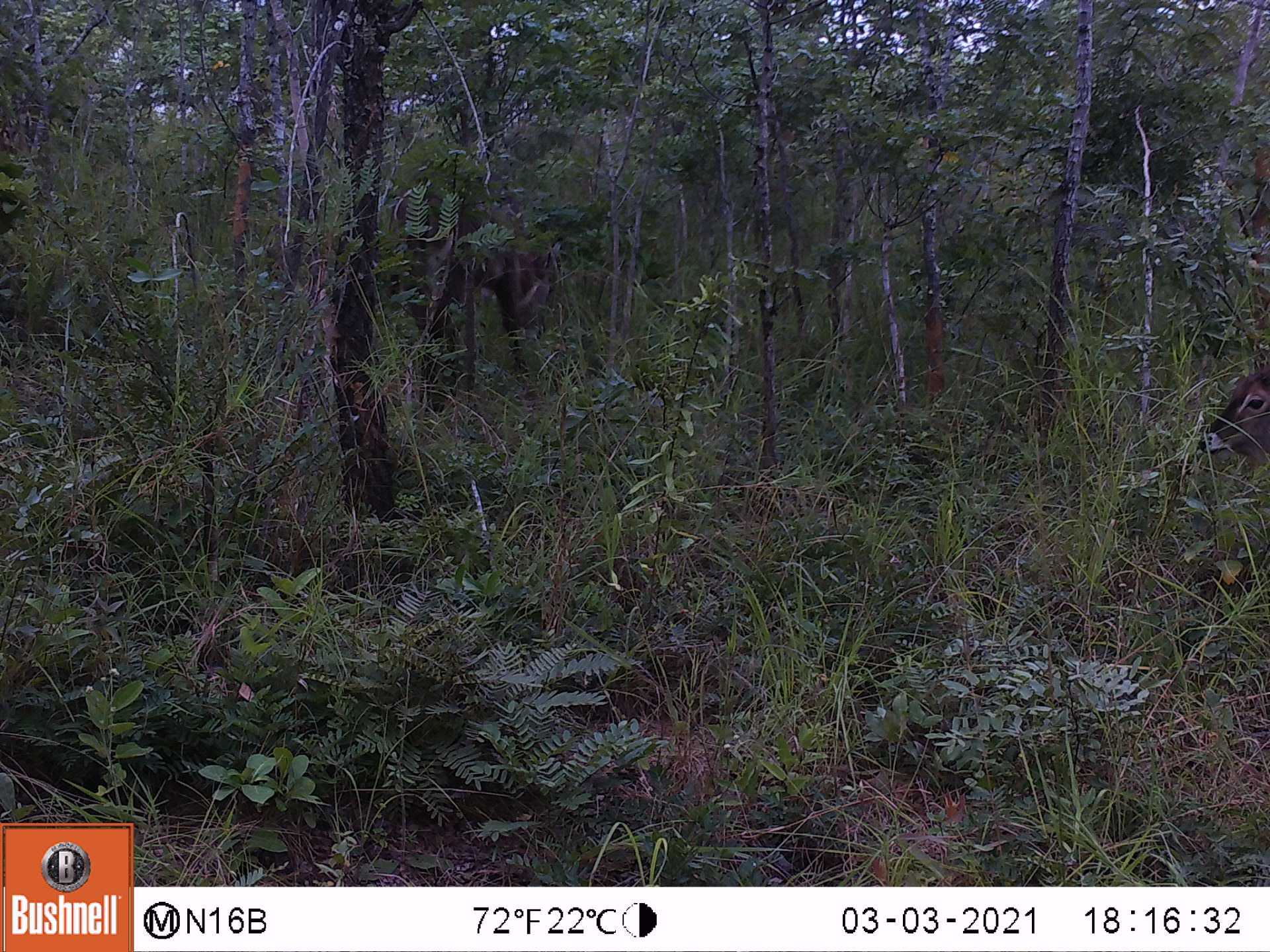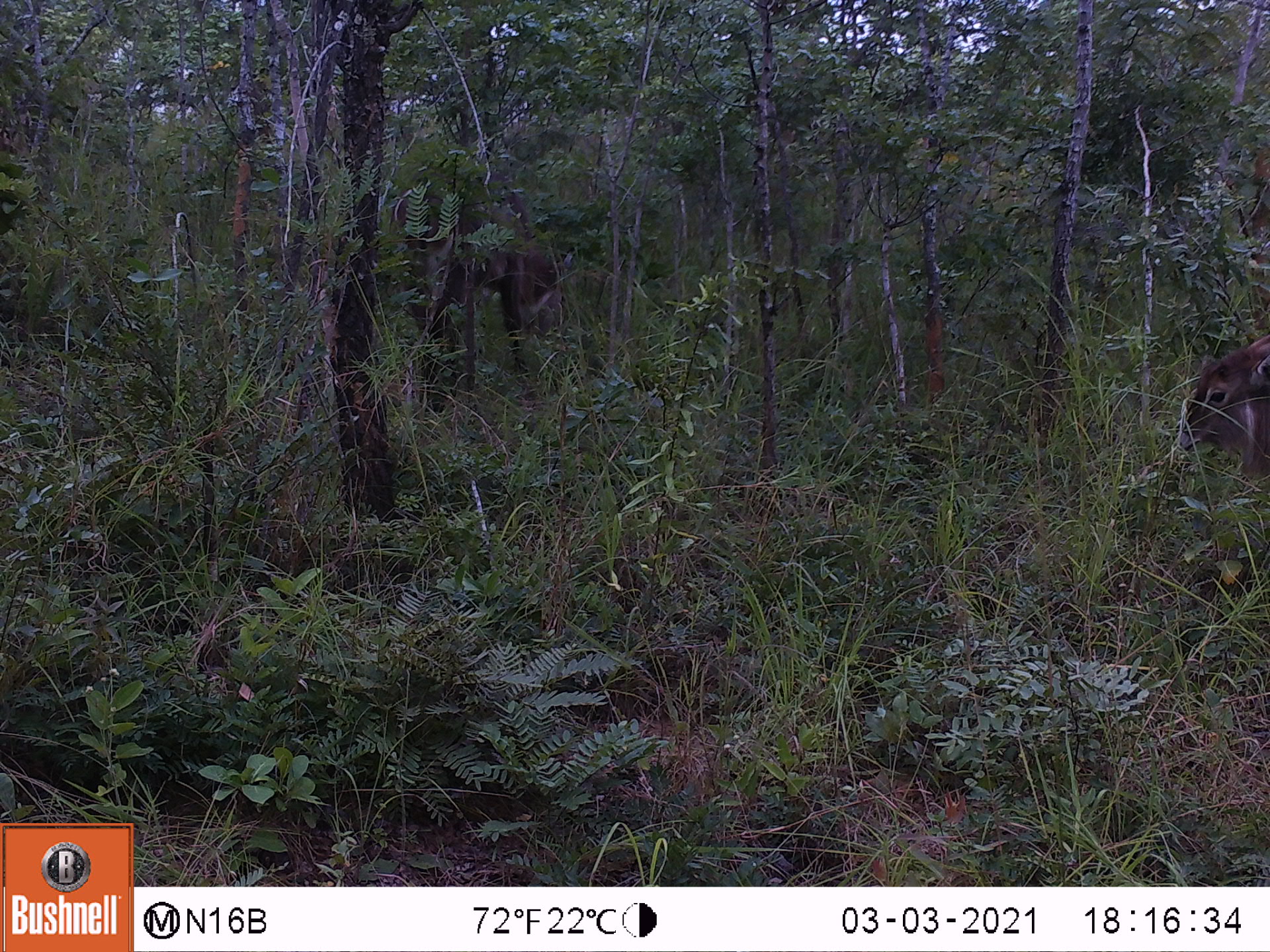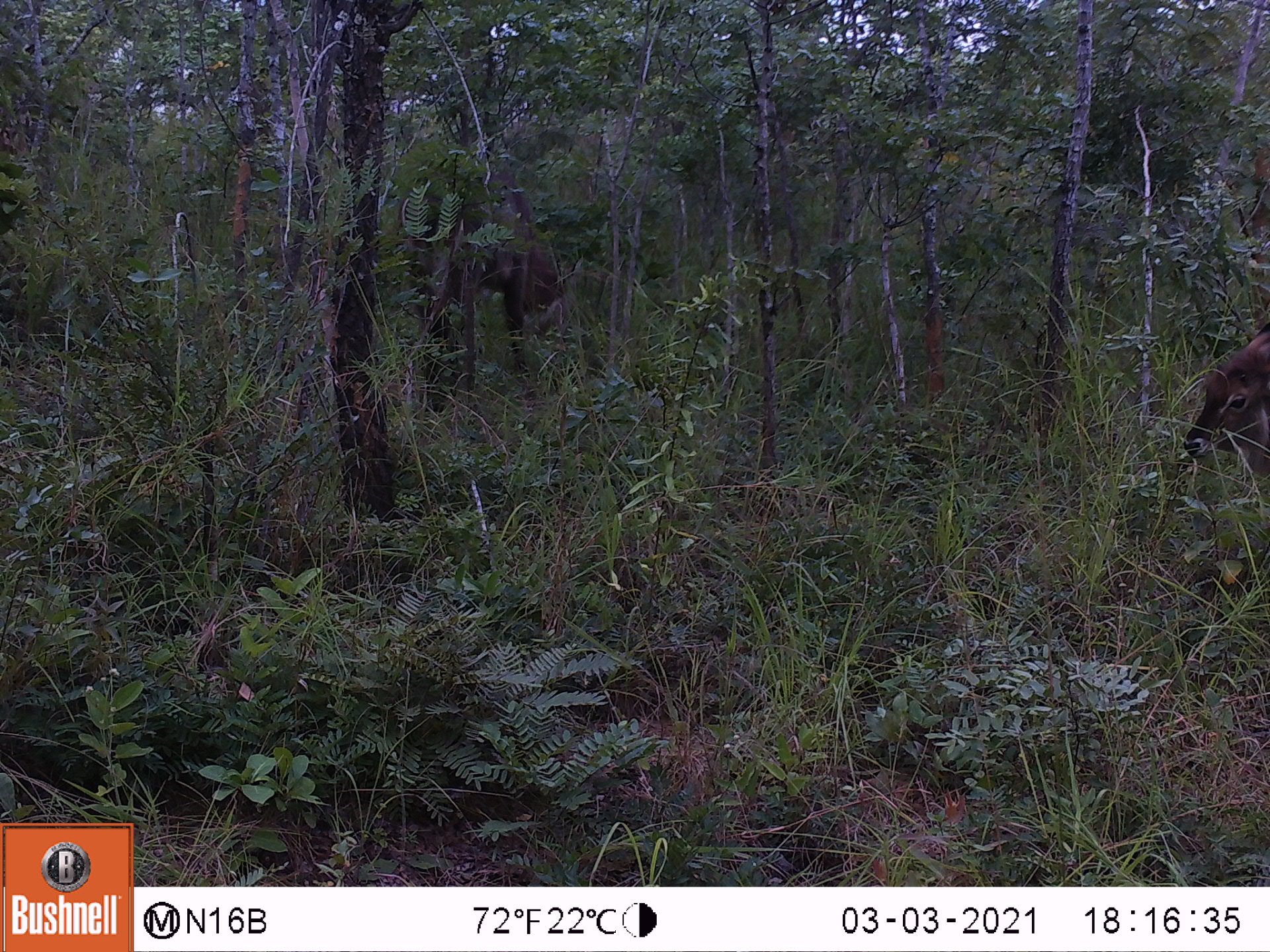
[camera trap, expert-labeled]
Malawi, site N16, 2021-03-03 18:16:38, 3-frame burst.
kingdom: Animalia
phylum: Chordata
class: Mammalia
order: Artiodactyla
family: Bovidae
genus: Kobus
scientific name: Kobus ellipsiprymnus ellipsiprymnus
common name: common waterbuck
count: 2